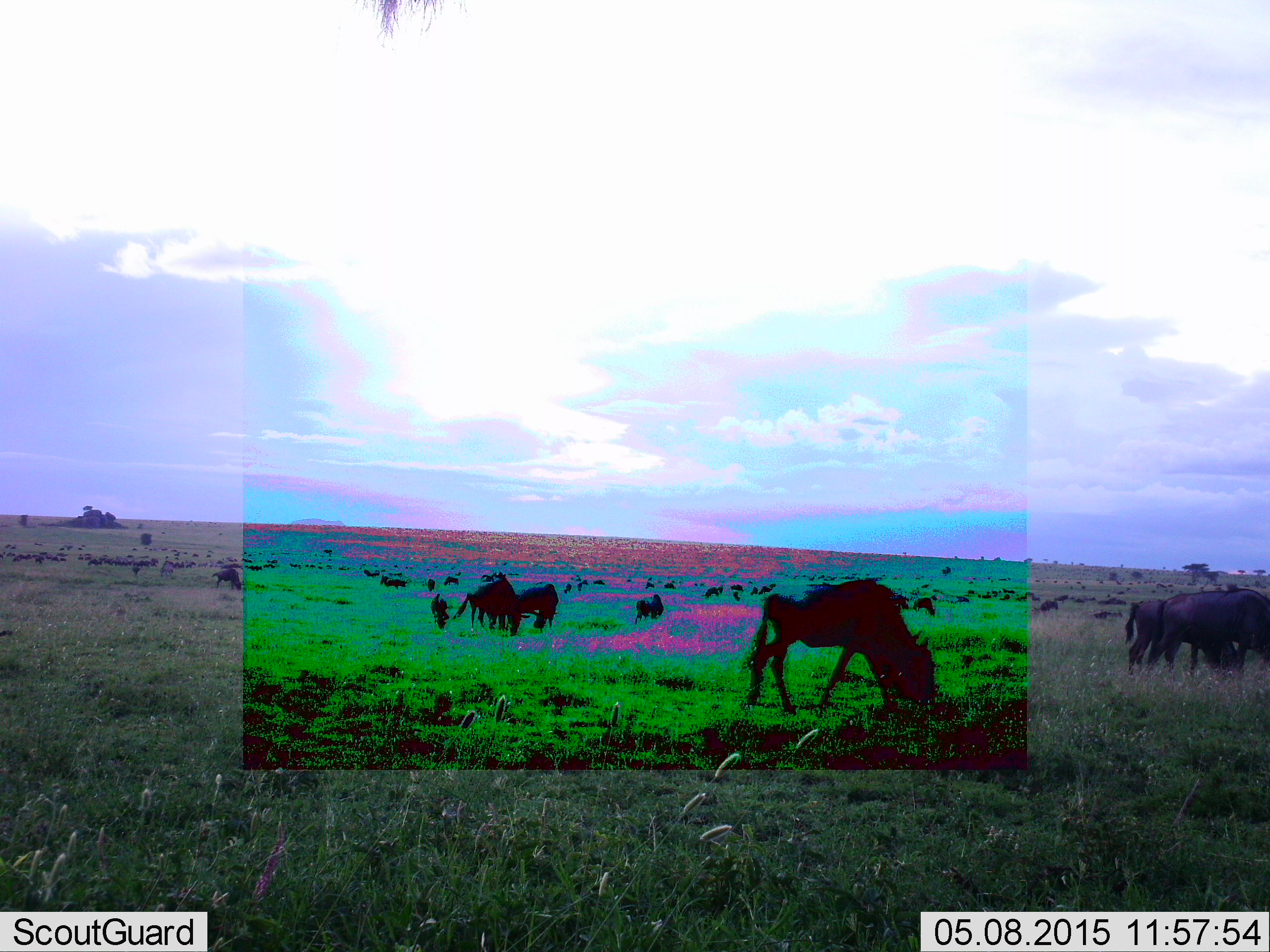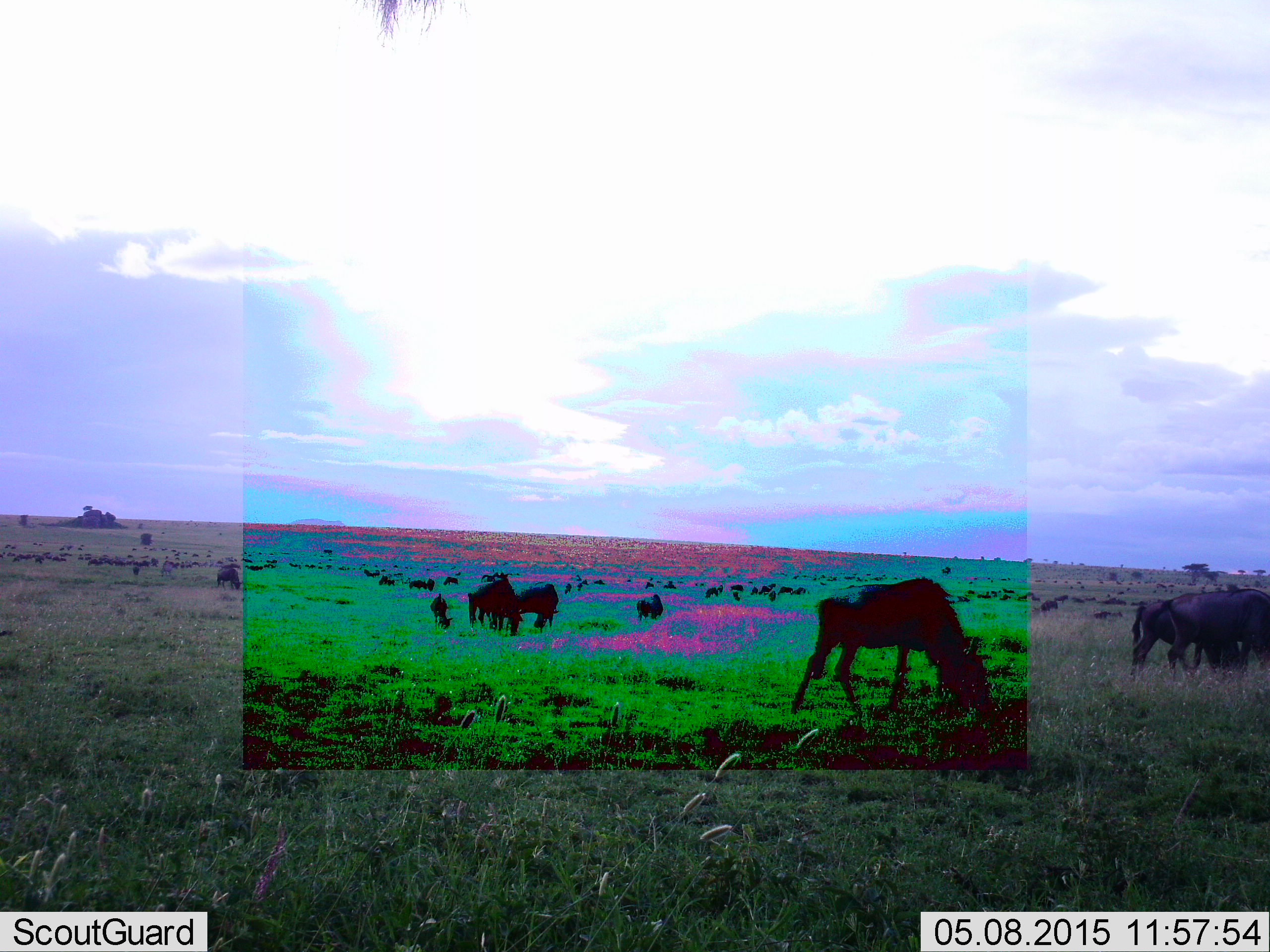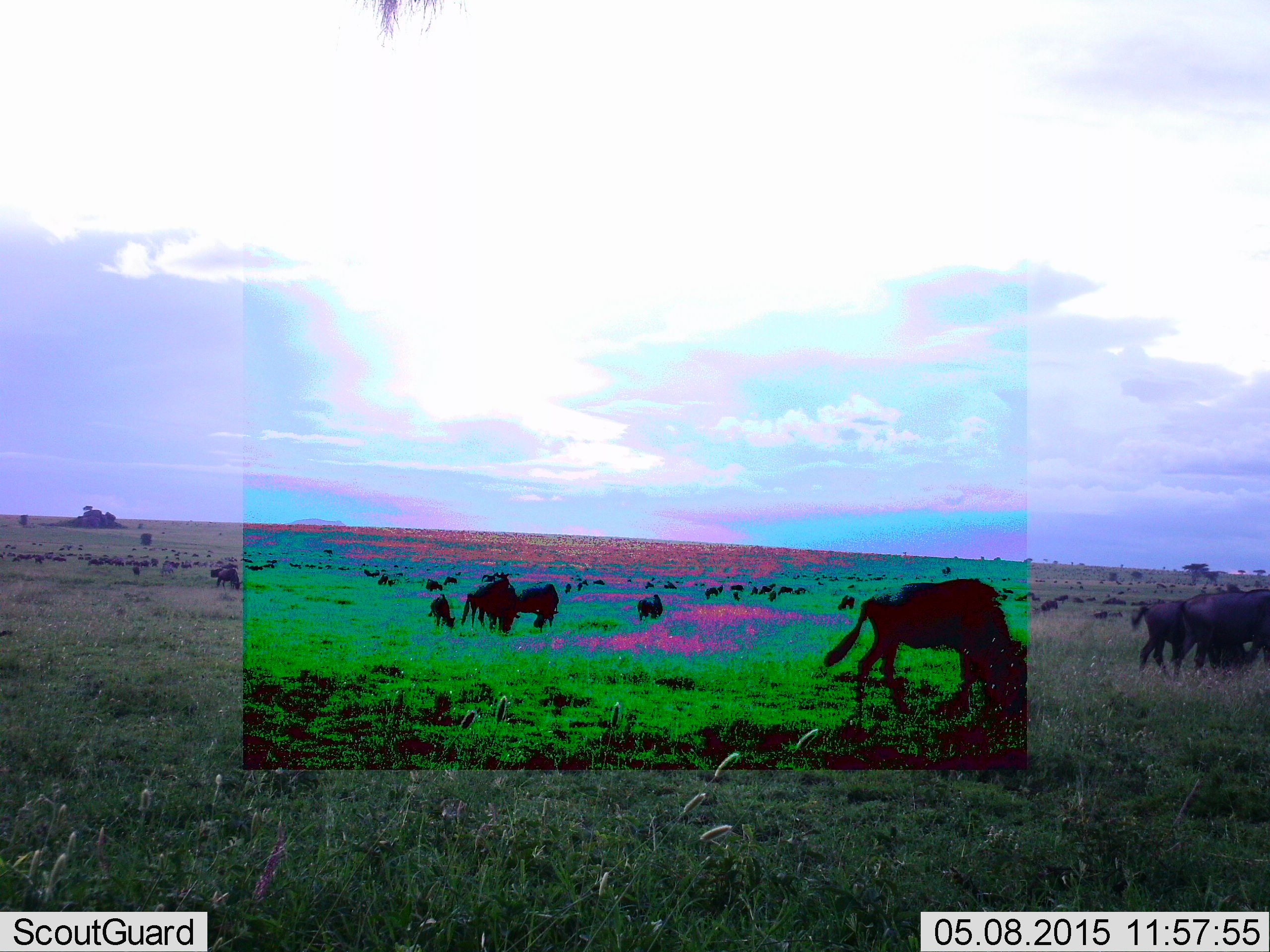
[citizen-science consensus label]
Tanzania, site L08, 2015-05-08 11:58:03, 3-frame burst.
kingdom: Animalia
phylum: Chordata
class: Mammalia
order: Artiodactyla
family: Bovidae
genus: Connochaetes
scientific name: Connochaetes taurinus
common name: blue wildebeest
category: wildebeest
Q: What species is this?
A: Wildebeest (blue wildebeest) (Connochaetes taurinus).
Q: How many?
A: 51+.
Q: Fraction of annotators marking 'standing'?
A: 40%.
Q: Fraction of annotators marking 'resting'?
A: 0%.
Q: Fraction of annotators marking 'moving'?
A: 50%.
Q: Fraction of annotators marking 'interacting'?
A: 0%.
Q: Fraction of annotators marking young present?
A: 10%.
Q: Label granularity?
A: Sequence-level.